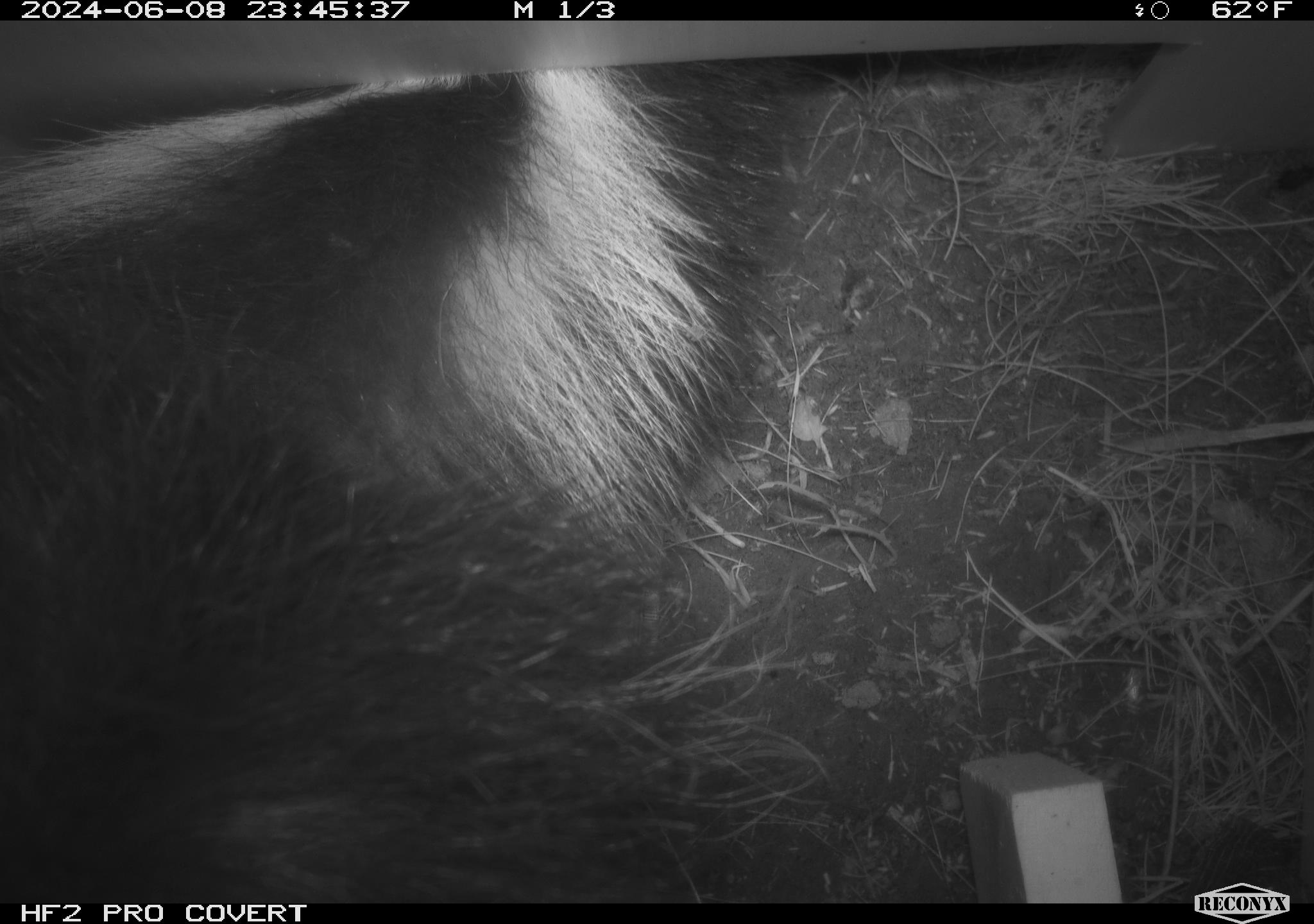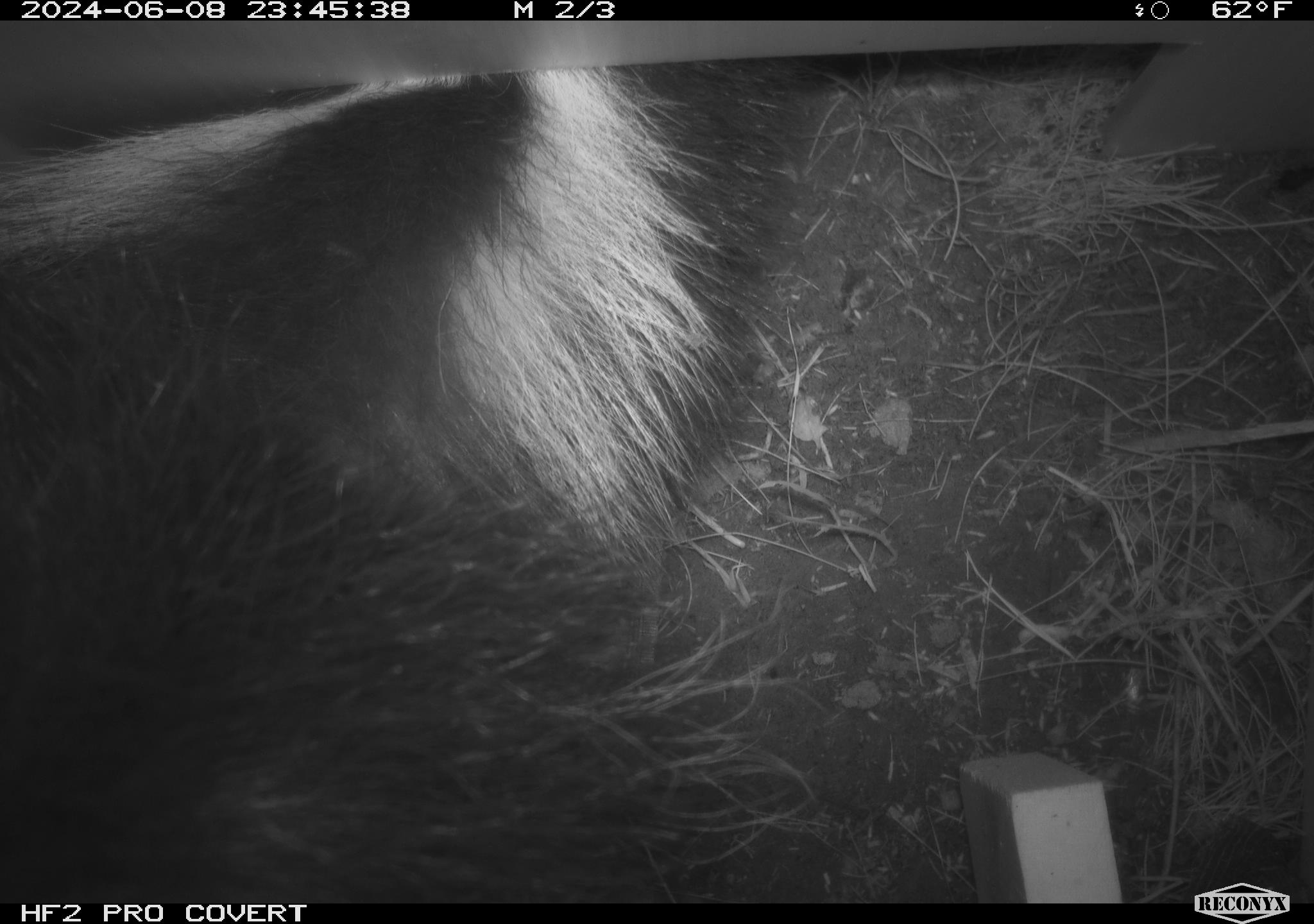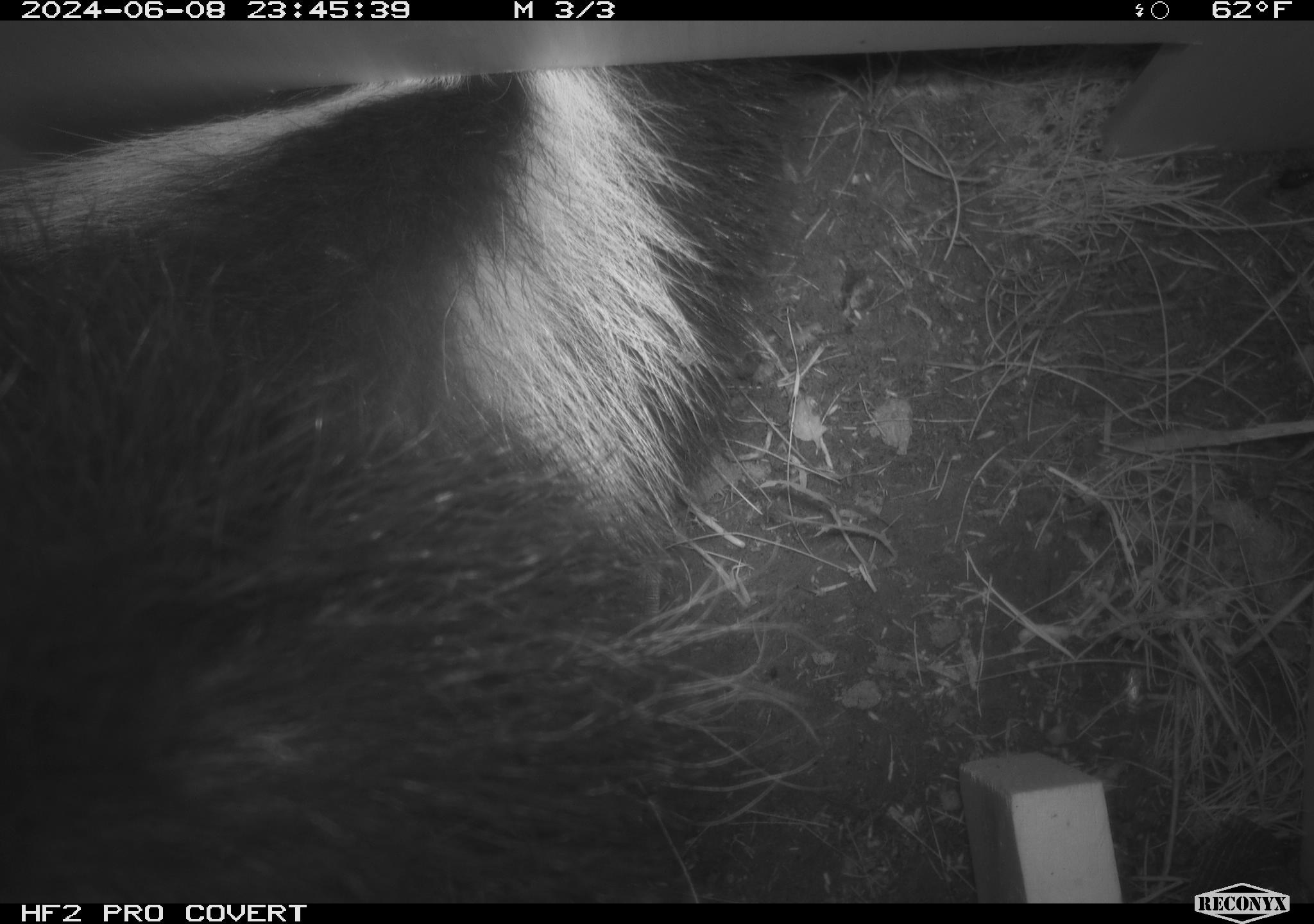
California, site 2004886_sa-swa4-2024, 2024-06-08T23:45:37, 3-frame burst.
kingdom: Animalia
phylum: Chordata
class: Mammalia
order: Carnivora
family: Mephitidae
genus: Mephitis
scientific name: Mephitis mephitis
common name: striped skunk